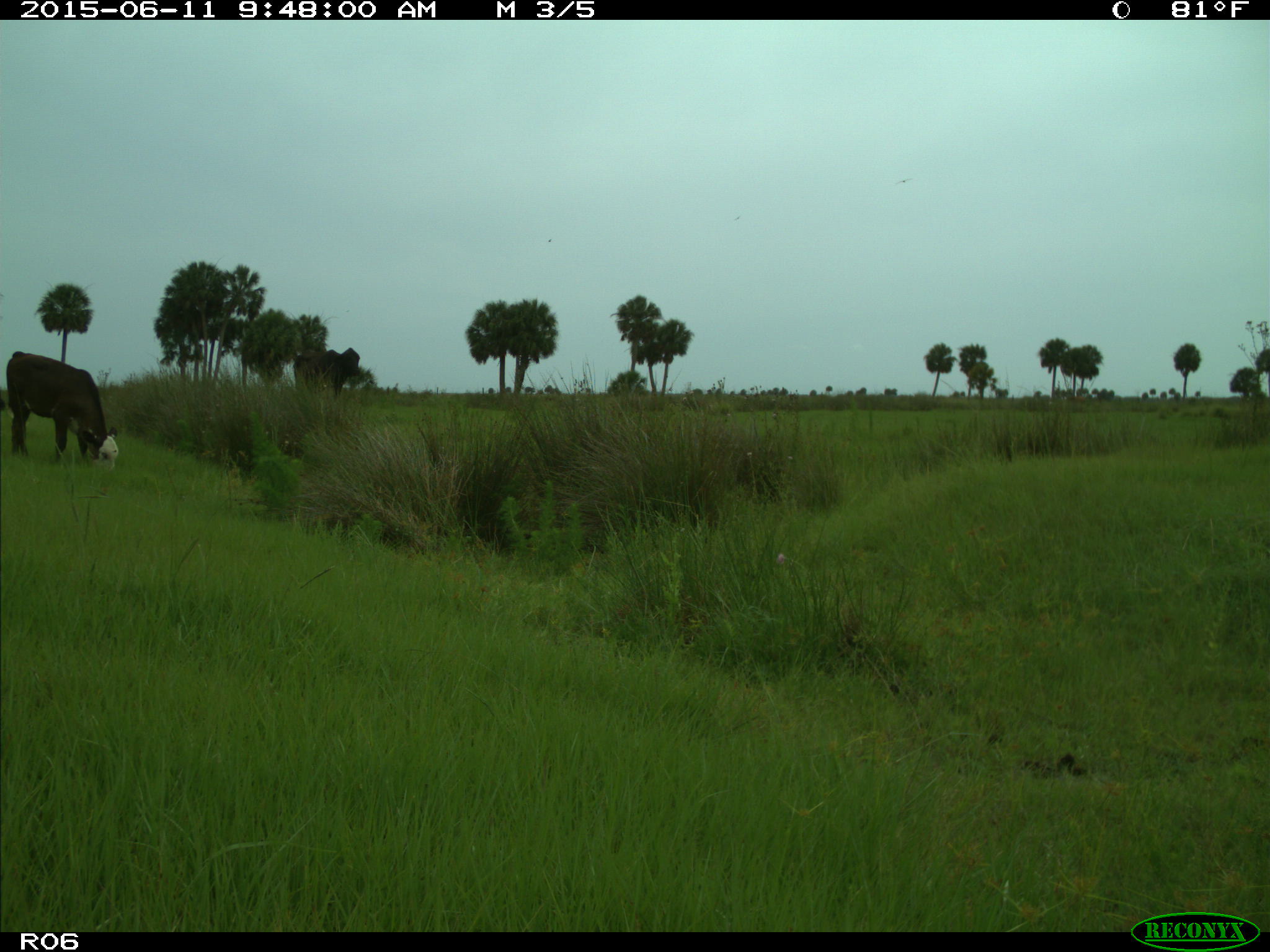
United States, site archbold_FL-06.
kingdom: Animalia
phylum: Chordata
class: Mammalia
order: Artiodactyla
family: Bovidae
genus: Bos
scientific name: Bos taurus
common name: domestic cow